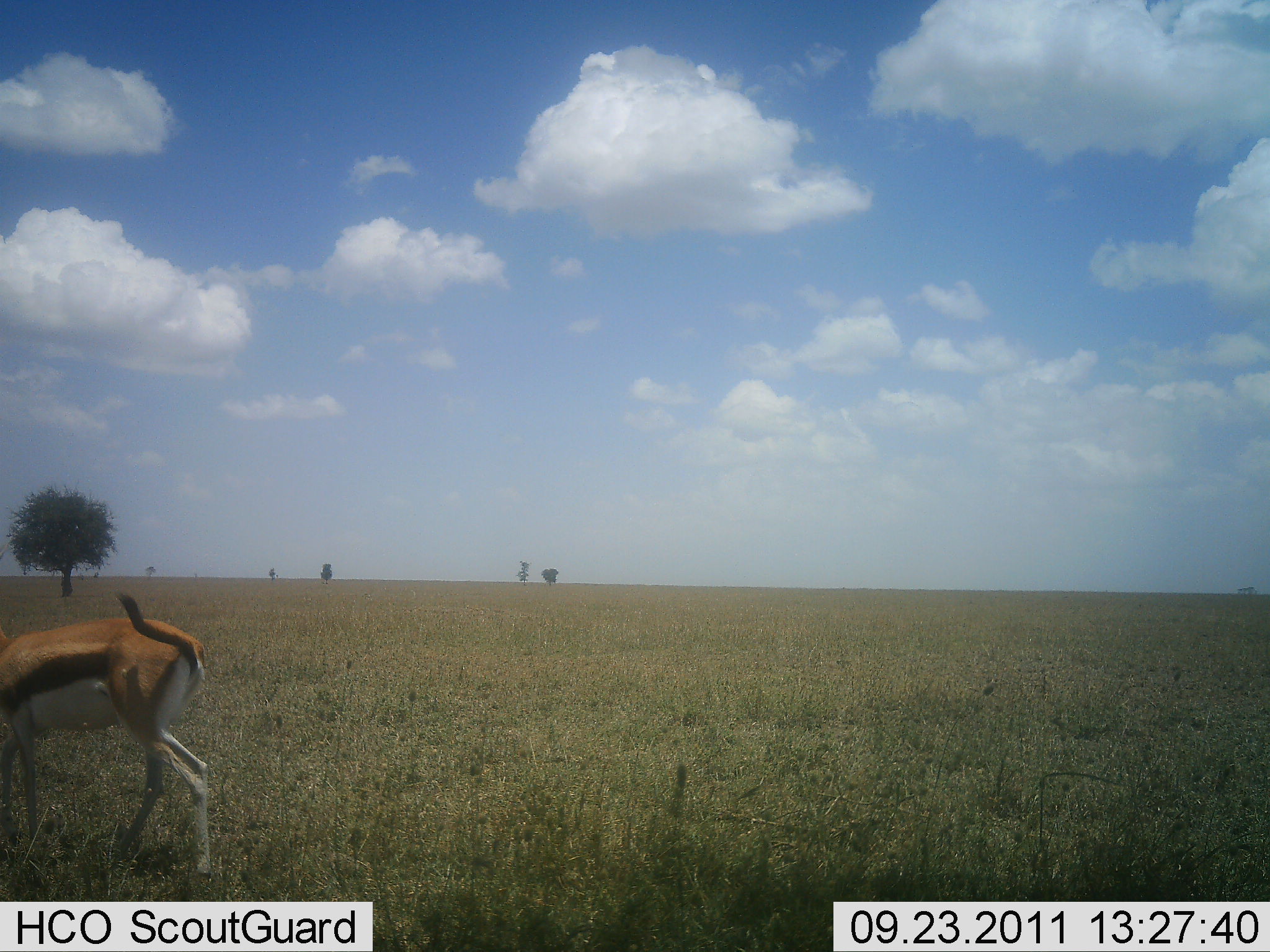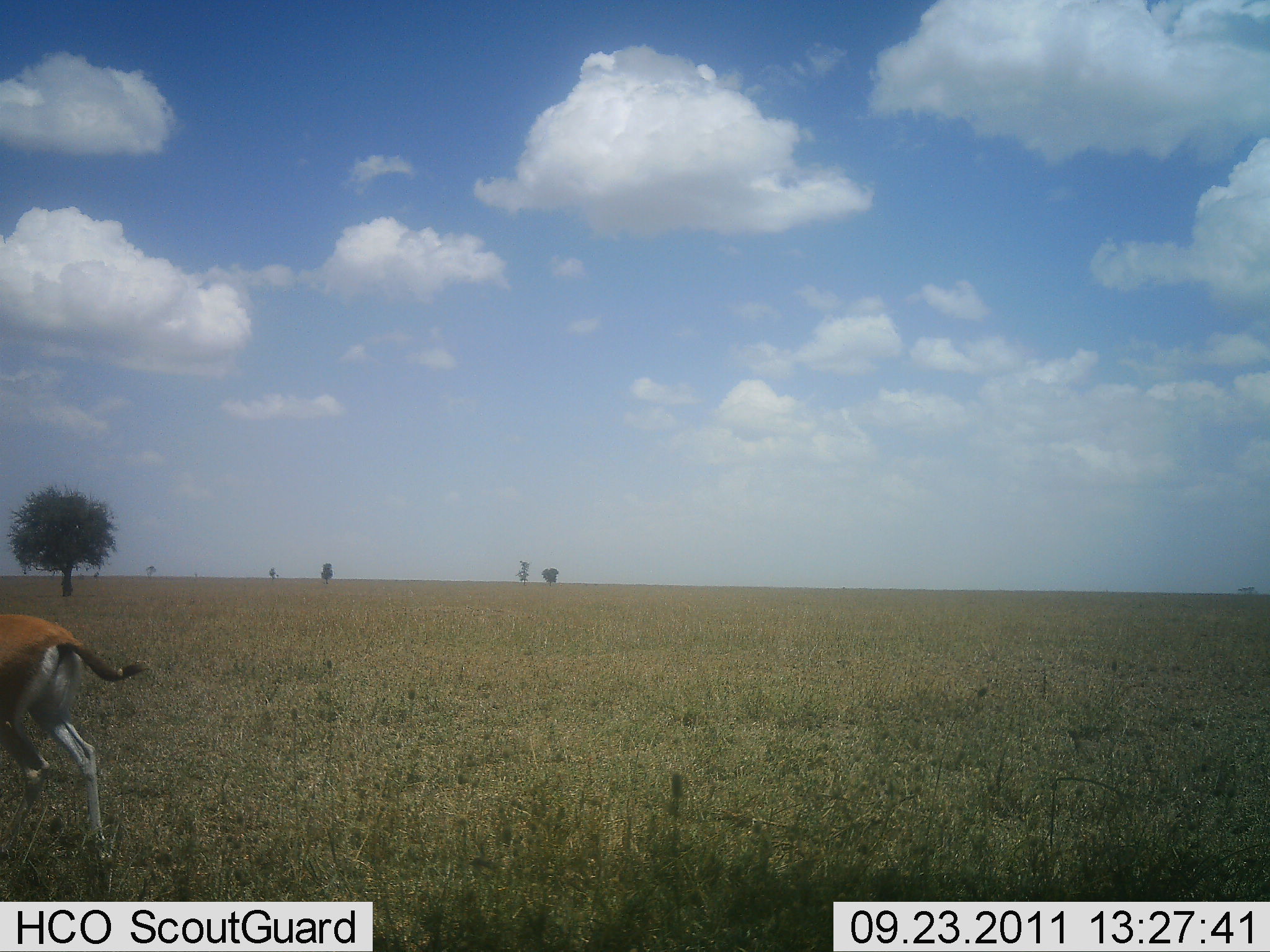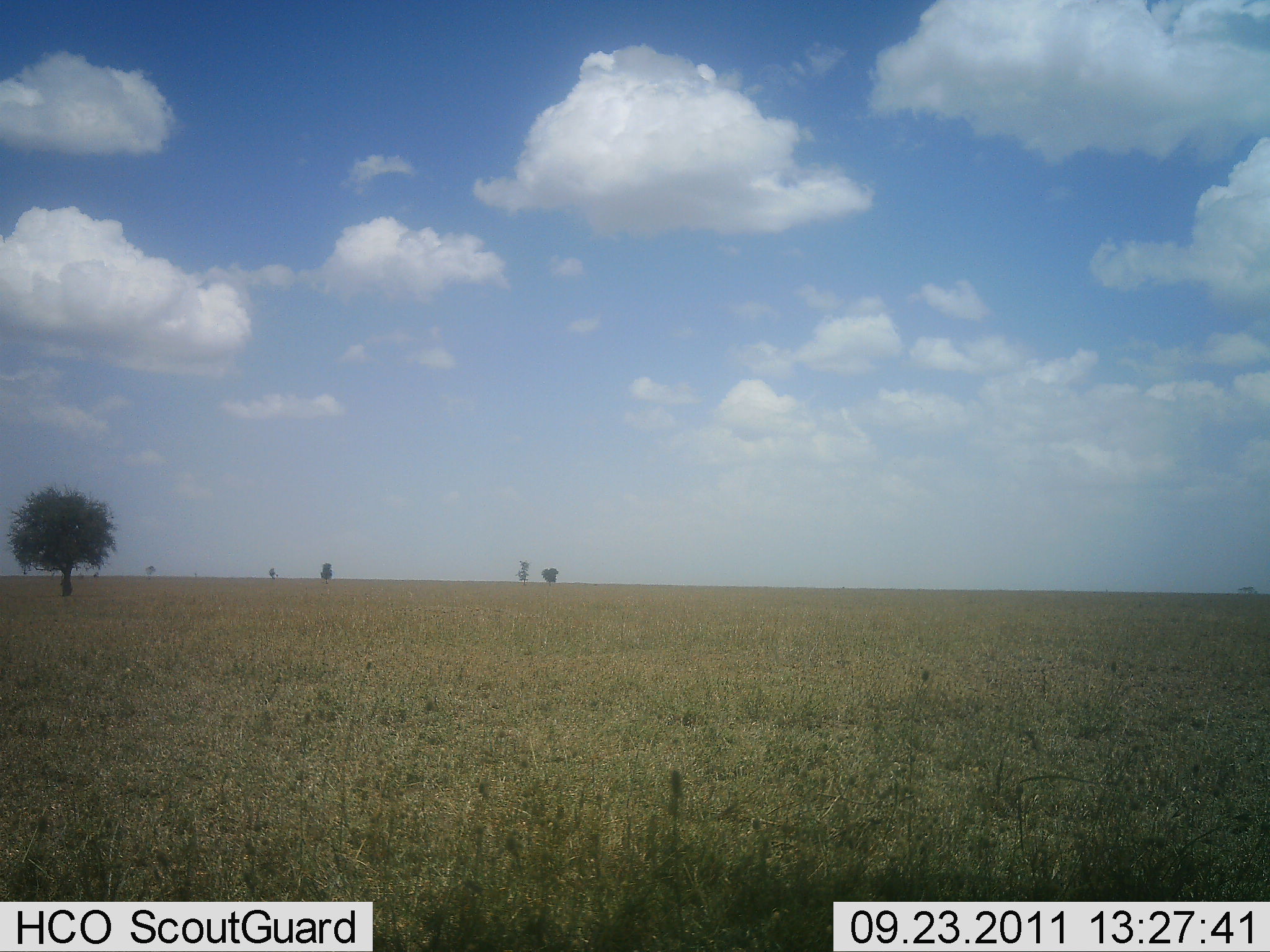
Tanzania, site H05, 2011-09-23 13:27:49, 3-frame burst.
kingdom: Animalia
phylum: Chordata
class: Mammalia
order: Artiodactyla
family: Bovidae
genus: Eudorcas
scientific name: Eudorcas thomsonii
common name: thomson's gazelle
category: gazellethomsons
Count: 1.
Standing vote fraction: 8%.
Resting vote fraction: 0%.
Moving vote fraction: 85%.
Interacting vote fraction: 0%.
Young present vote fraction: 0%.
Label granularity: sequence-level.